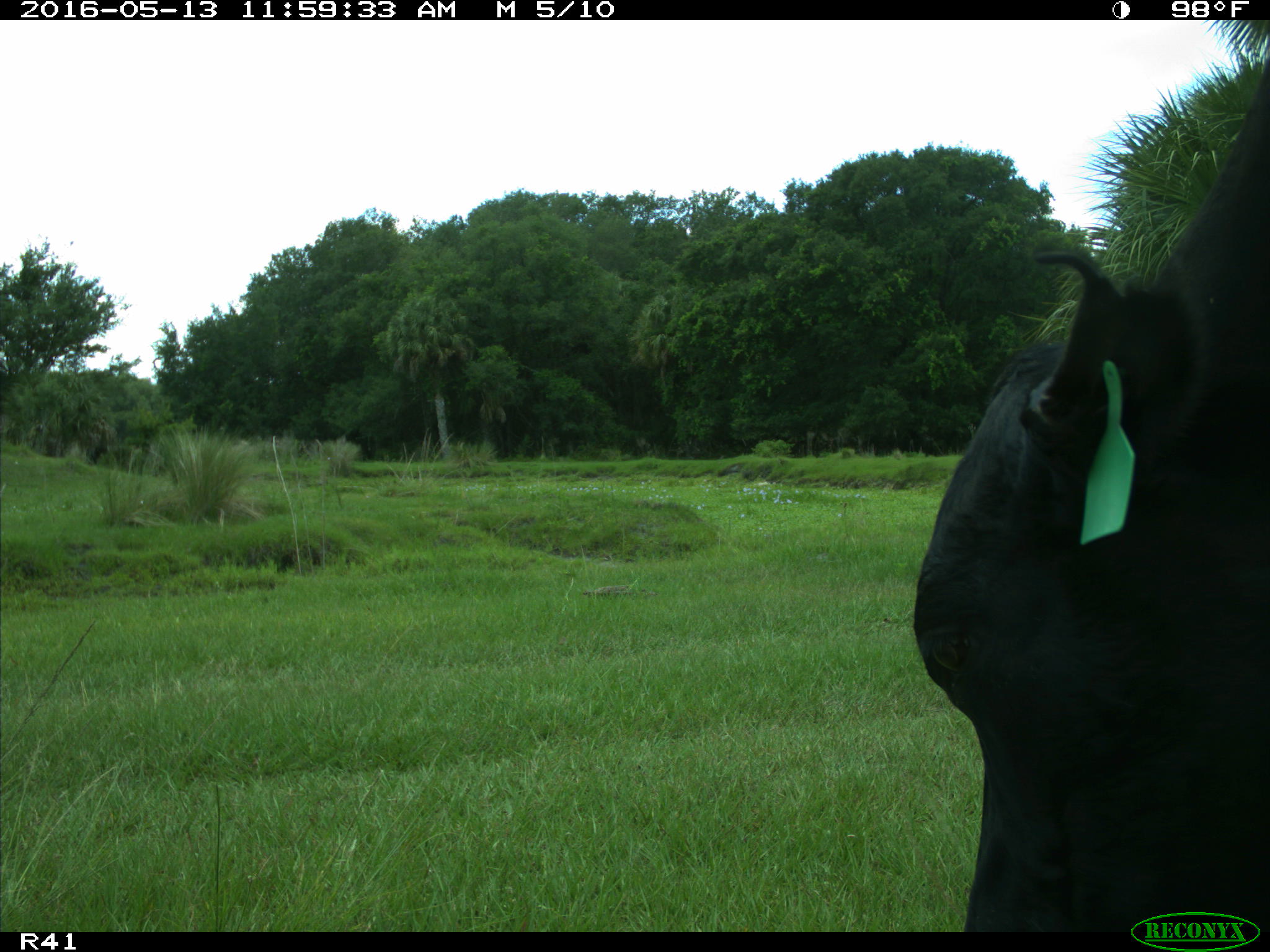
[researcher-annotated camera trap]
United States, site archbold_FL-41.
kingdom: Animalia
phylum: Chordata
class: Mammalia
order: Artiodactyla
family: Bovidae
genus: Bos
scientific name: Bos taurus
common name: domestic cow